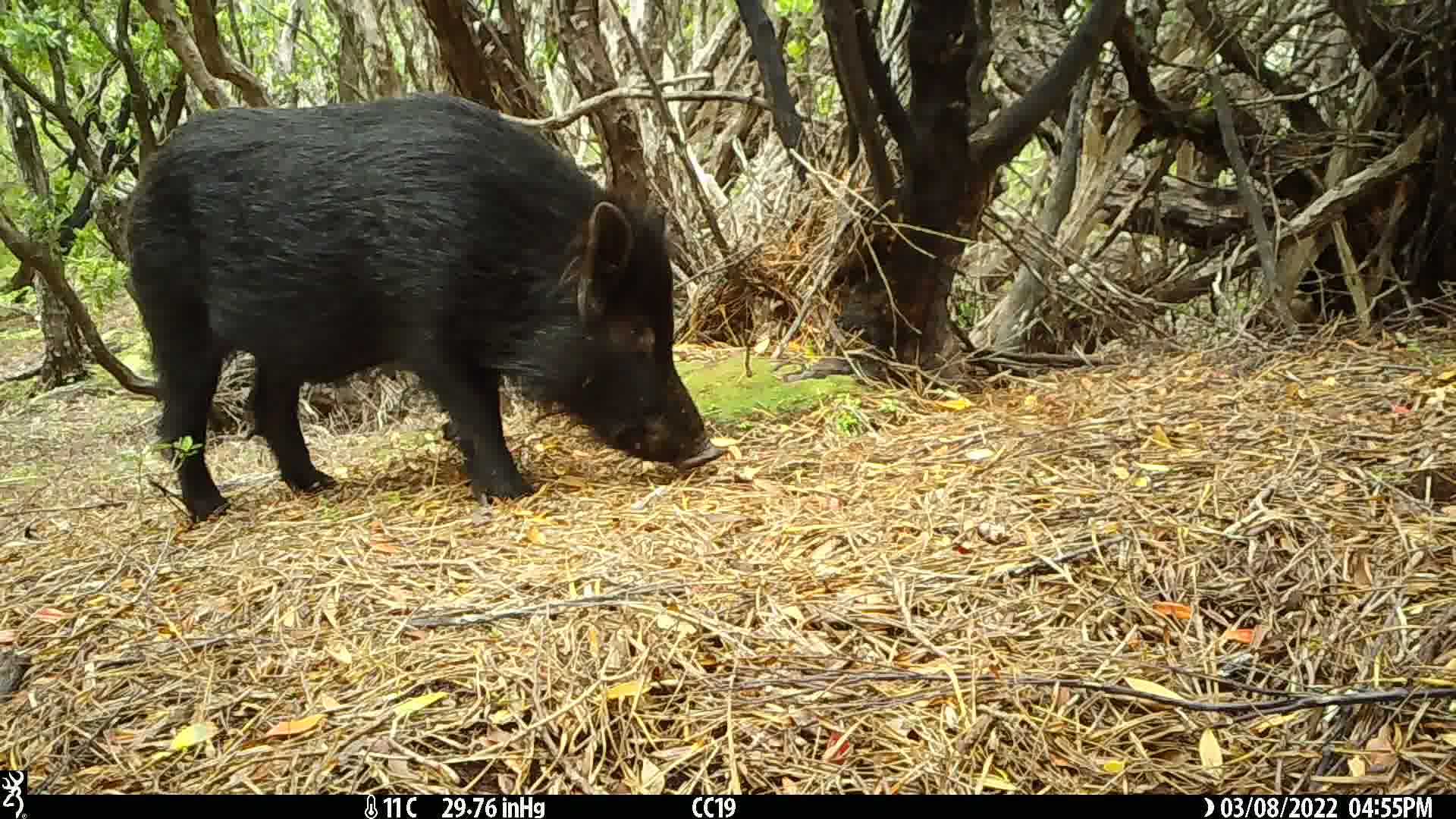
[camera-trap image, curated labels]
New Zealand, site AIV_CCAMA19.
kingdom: Animalia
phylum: Chordata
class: Mammalia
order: Artiodactyla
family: Suidae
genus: Sus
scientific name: Sus scrofa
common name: pig